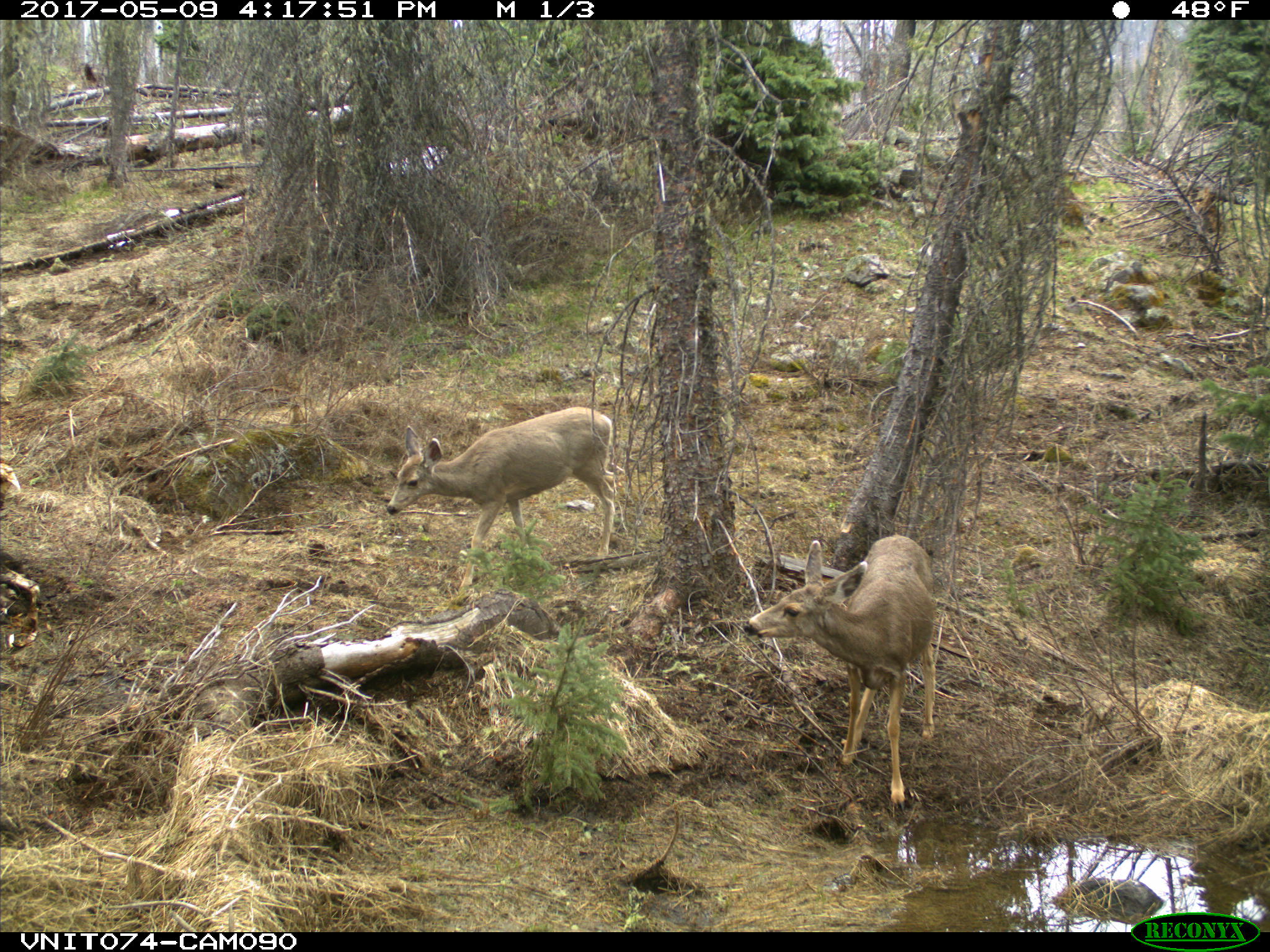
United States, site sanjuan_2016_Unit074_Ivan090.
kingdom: Animalia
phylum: Chordata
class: Mammalia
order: Artiodactyla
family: Cervidae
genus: Odocoileus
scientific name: Odocoileus hemionus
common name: mule deer